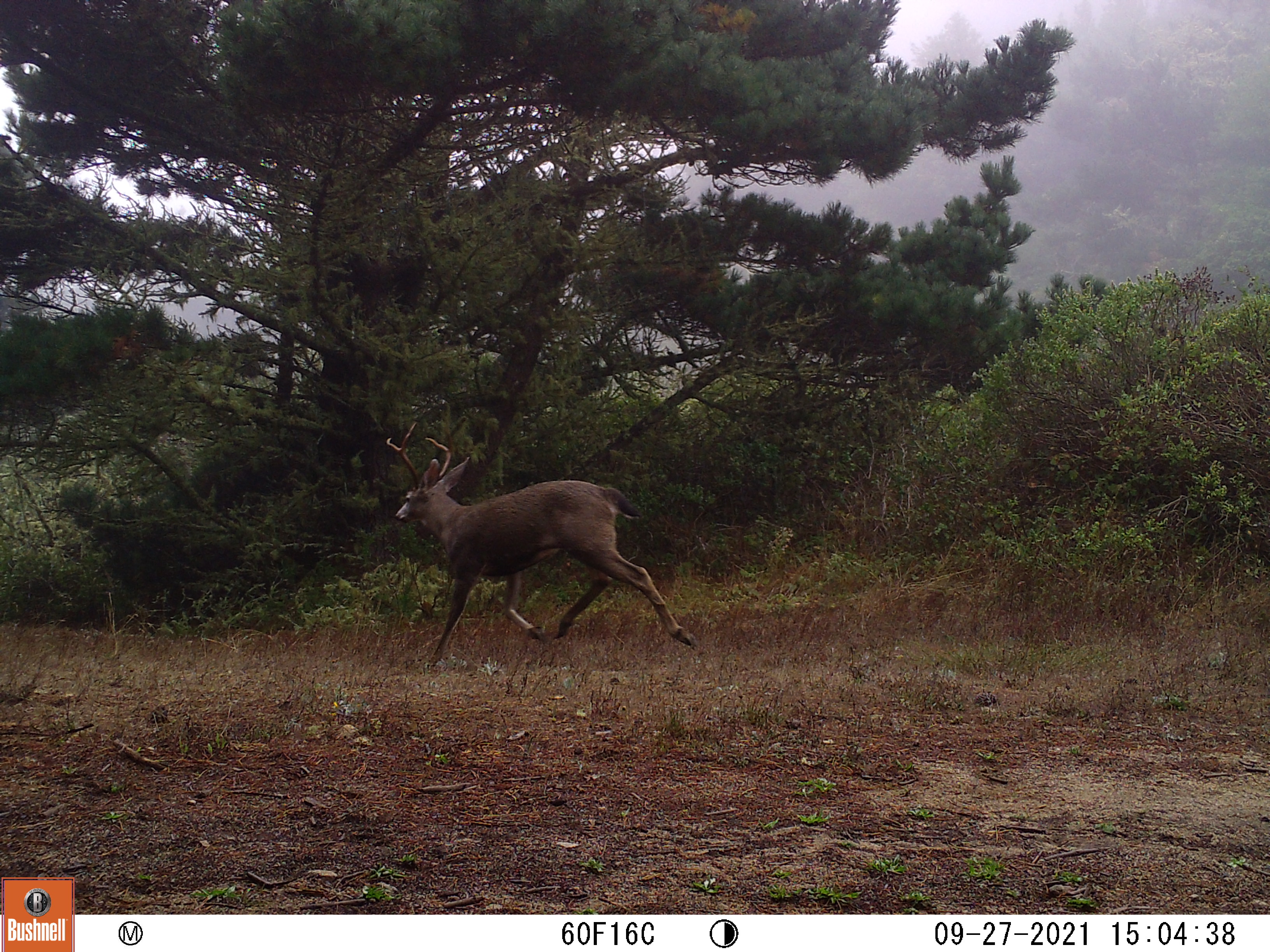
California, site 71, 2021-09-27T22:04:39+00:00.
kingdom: Animalia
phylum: Chordata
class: Mammalia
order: Artiodactyla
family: Cervidae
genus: Odocoileus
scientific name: Odocoileus hemionus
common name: mule deer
Mule deer (Odocoileus hemionus).